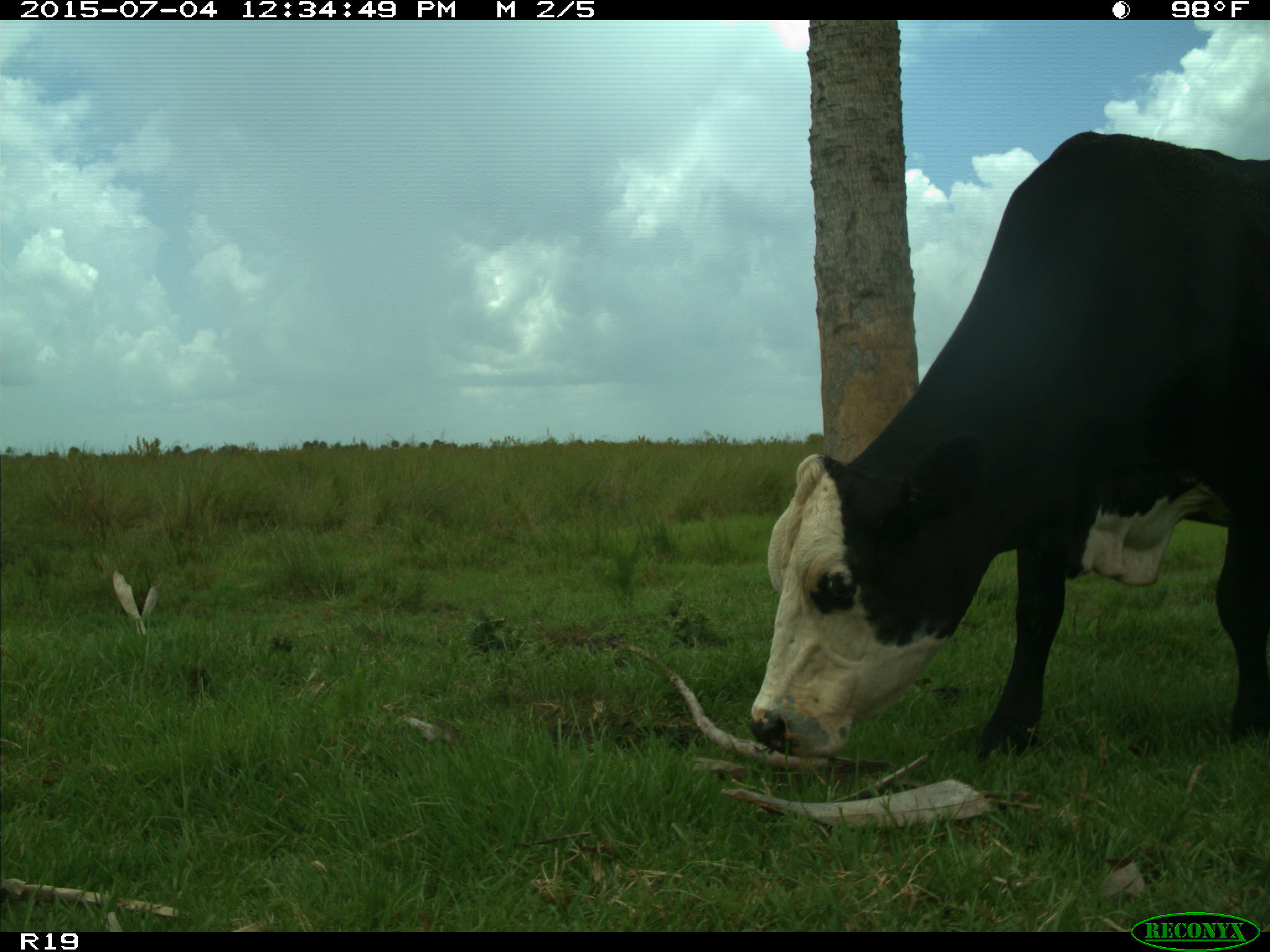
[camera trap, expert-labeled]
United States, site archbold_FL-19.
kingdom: Animalia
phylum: Chordata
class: Mammalia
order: Artiodactyla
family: Bovidae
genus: Bos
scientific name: Bos taurus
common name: domestic cow